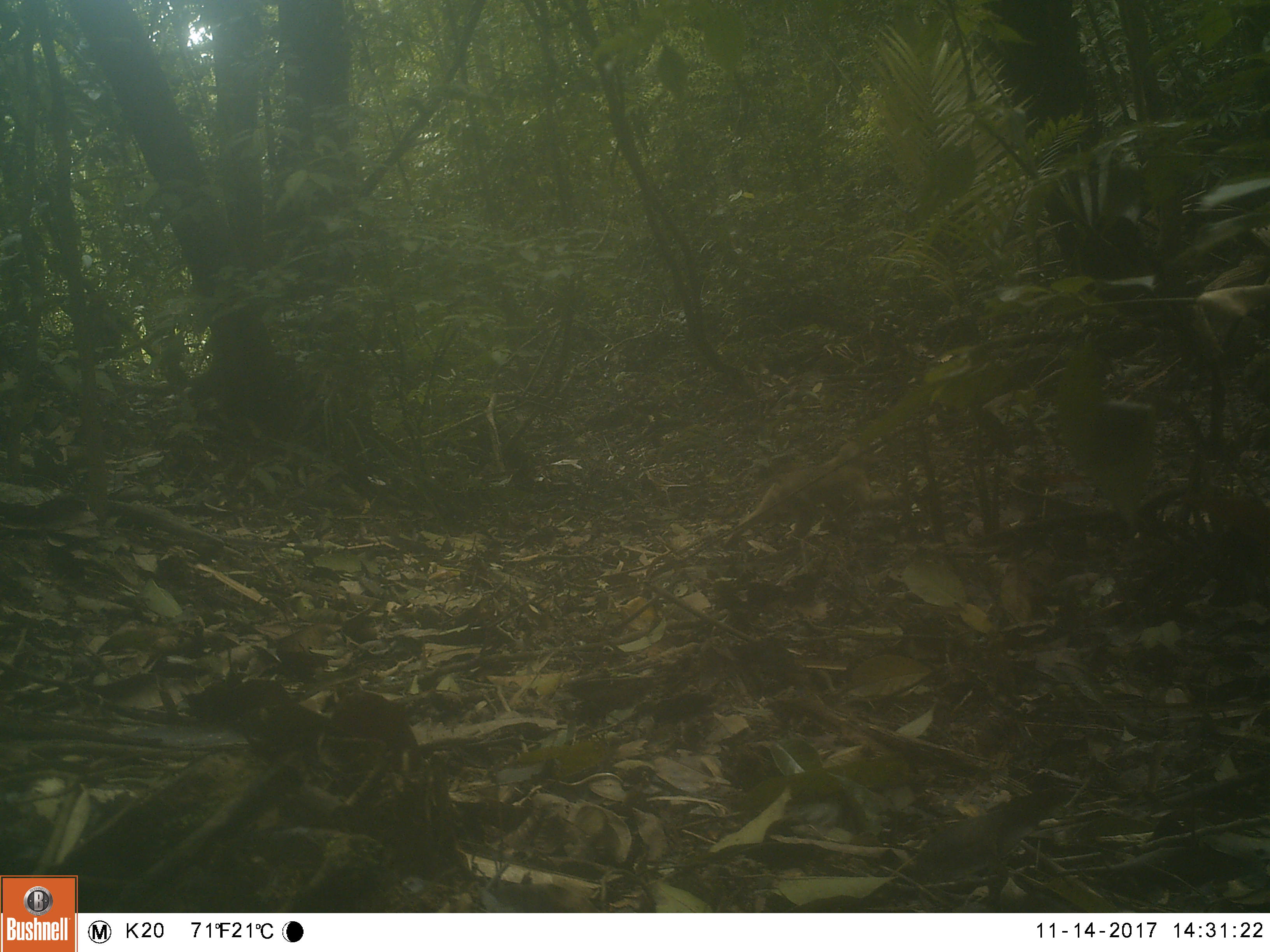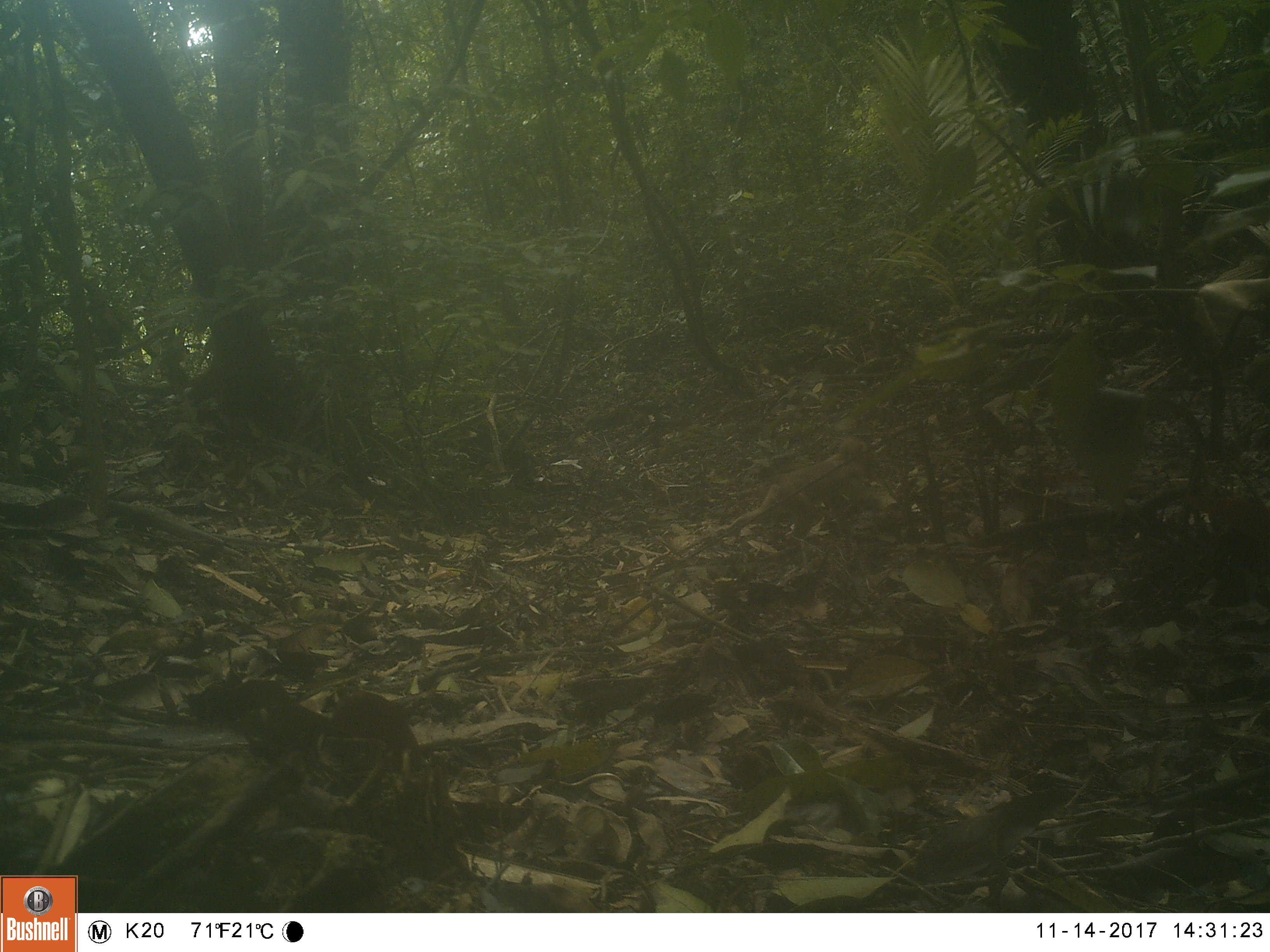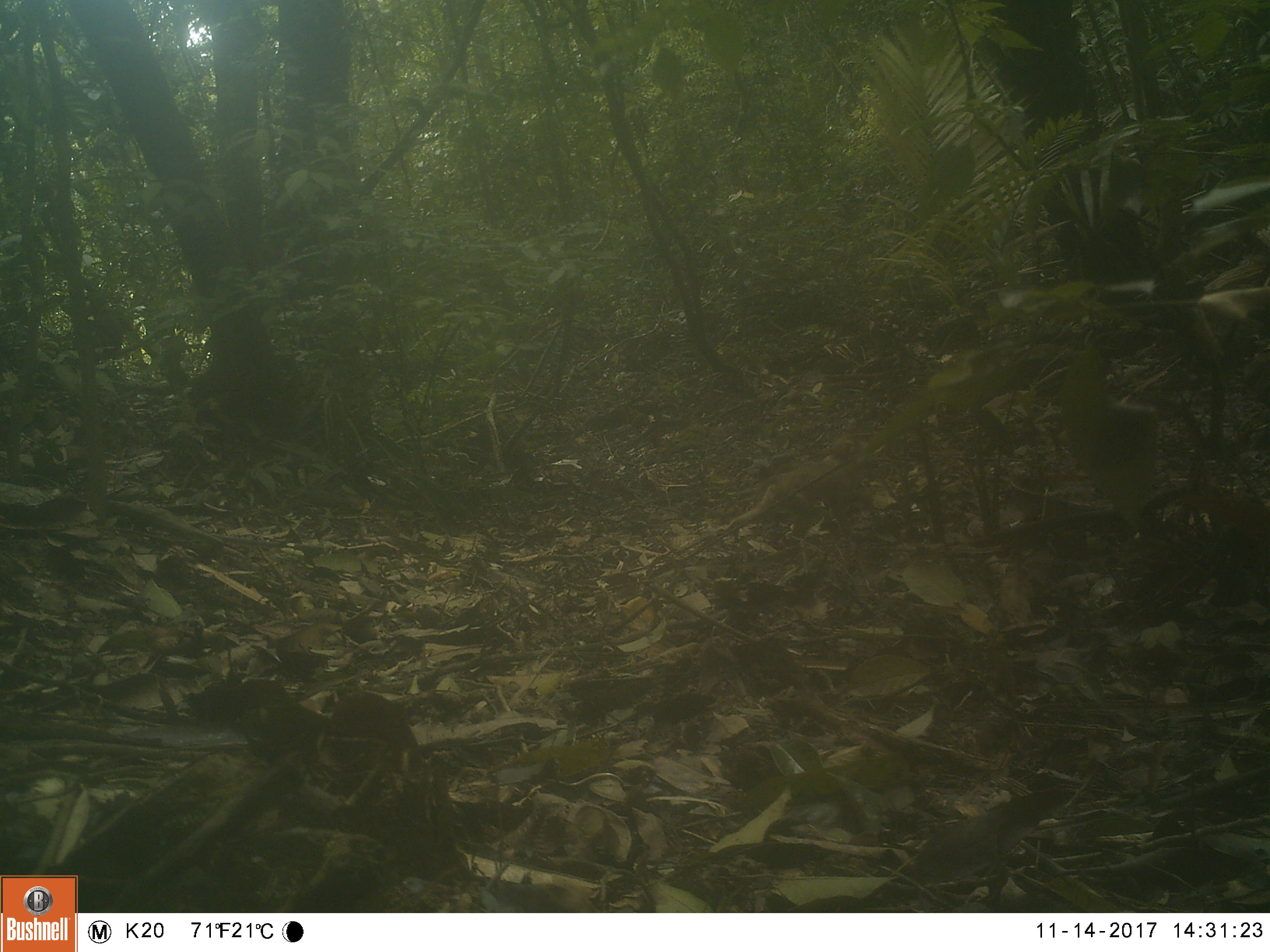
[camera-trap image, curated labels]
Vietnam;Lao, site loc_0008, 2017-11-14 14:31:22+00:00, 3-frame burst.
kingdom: Animalia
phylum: Chordata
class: Mammalia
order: Primates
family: Cercopithecidae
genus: Macaca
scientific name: Macaca nemestrina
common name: pig-tailed macaque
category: pig tailed macaque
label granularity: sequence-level